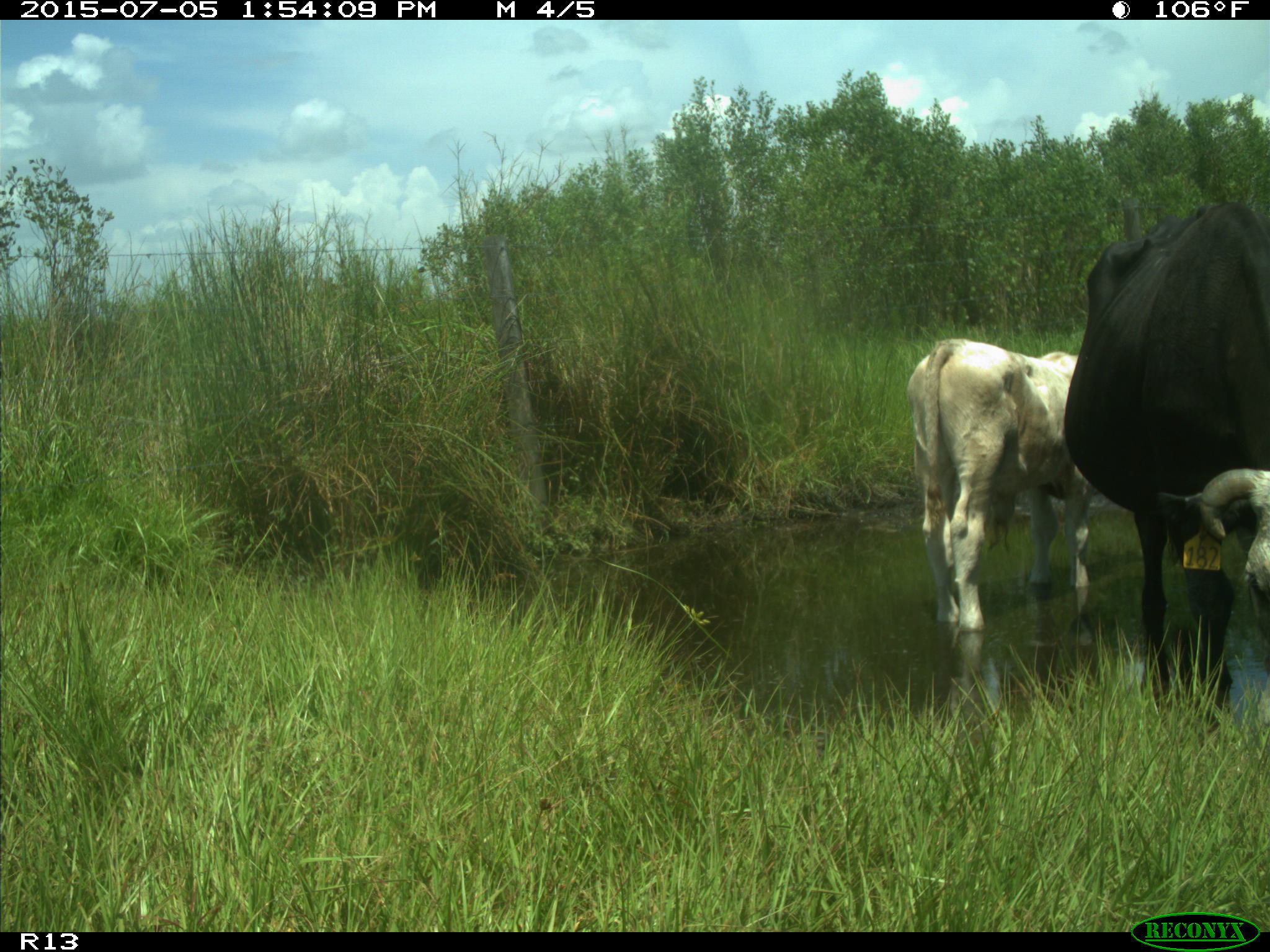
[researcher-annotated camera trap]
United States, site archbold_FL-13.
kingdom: Animalia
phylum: Chordata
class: Mammalia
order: Artiodactyla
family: Bovidae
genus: Bos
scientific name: Bos taurus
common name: domestic cow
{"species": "Bos taurus (domestic cow)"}